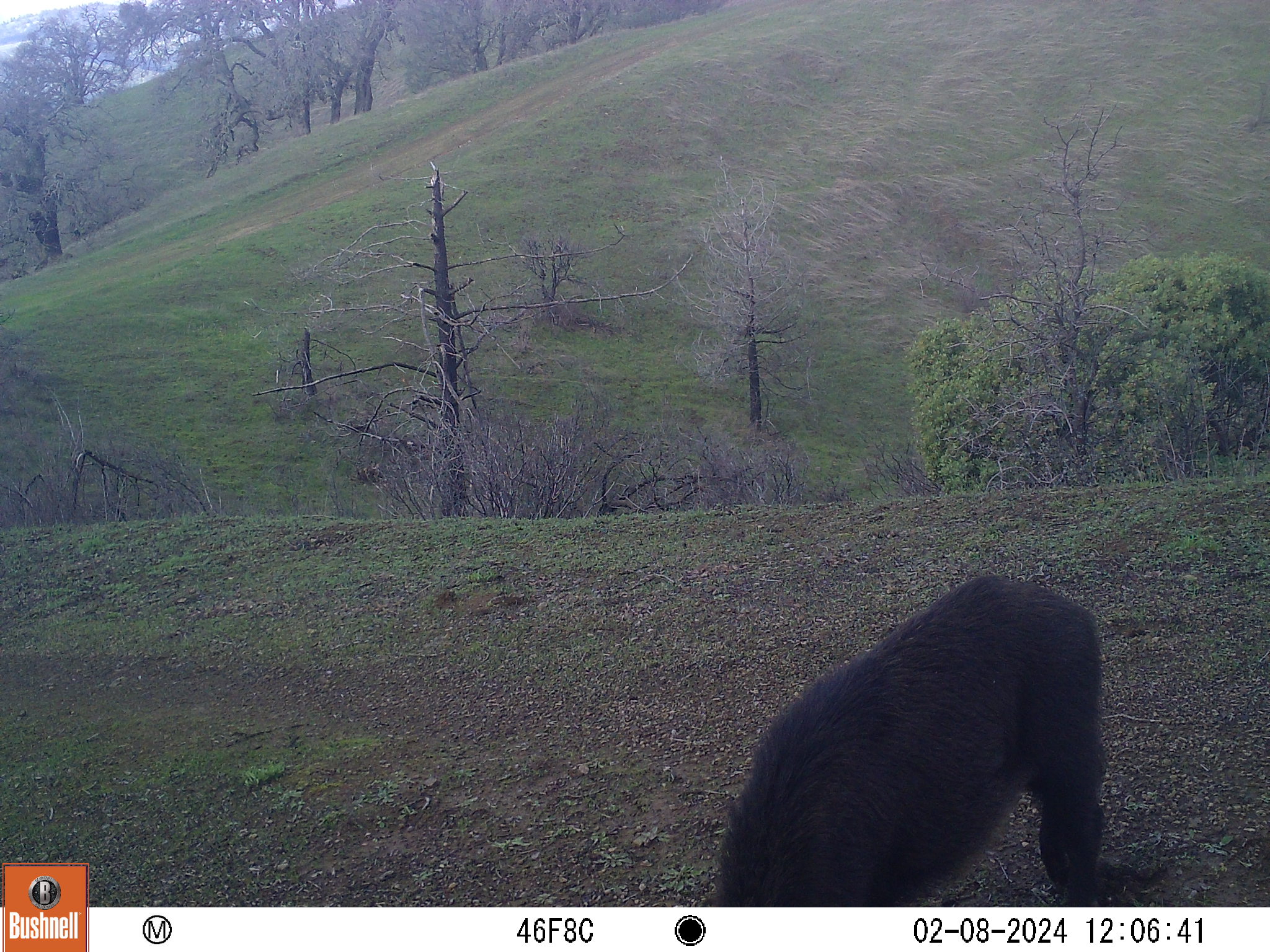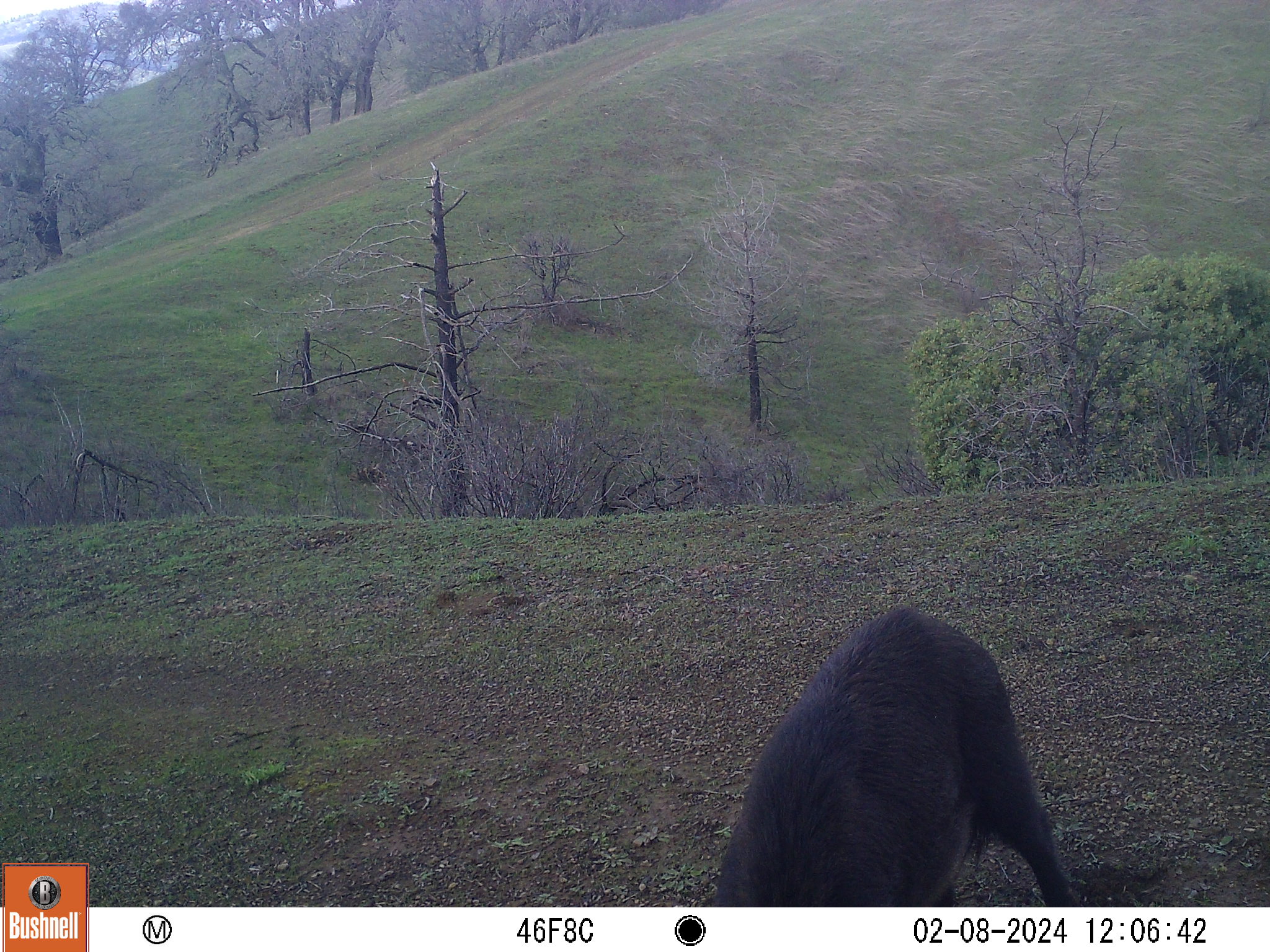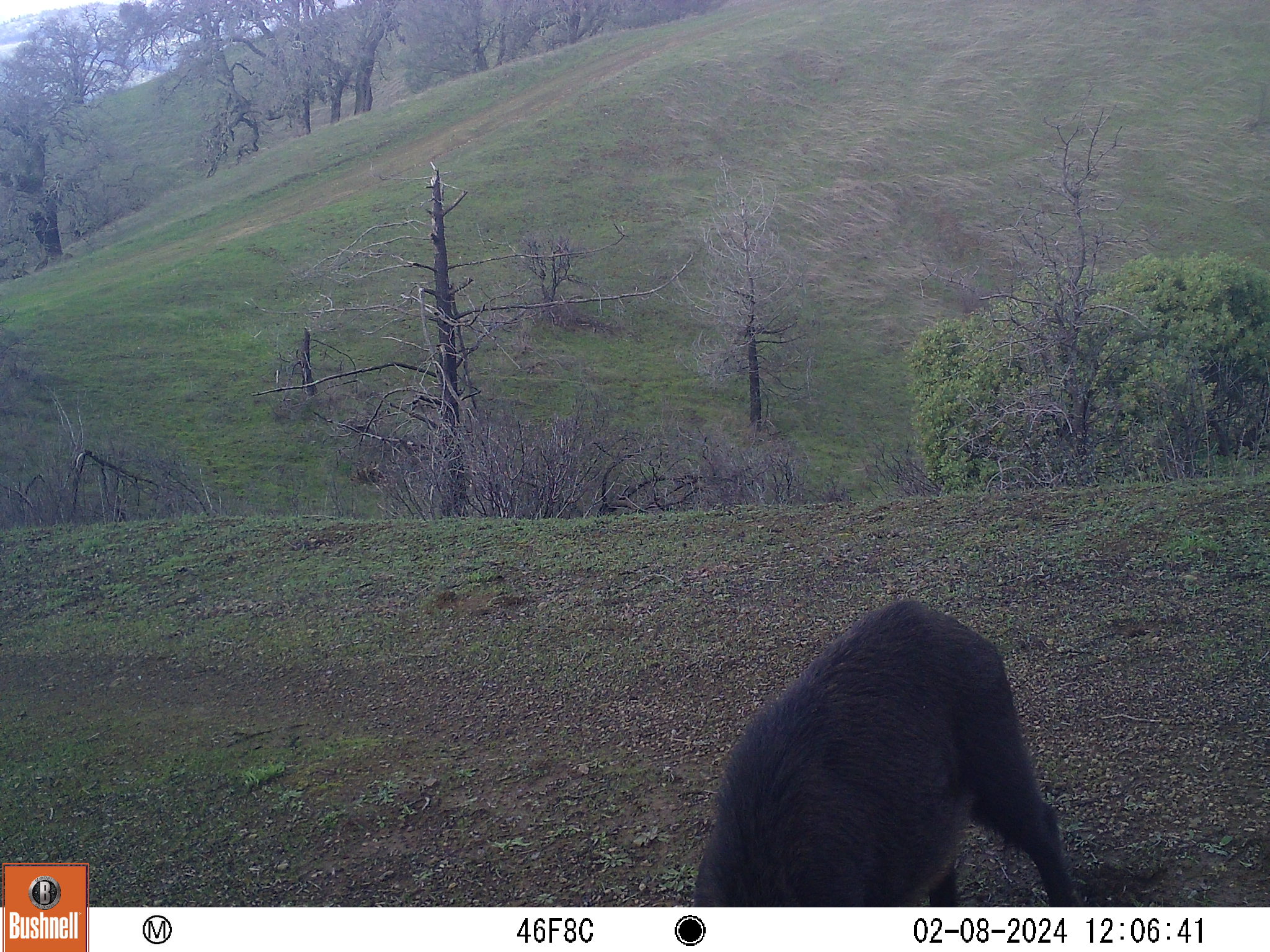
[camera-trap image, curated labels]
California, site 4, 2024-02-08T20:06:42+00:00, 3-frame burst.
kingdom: Animalia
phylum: Chordata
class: Mammalia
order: Artiodactyla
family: Suidae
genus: Sus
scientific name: Sus scrofa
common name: wild boar